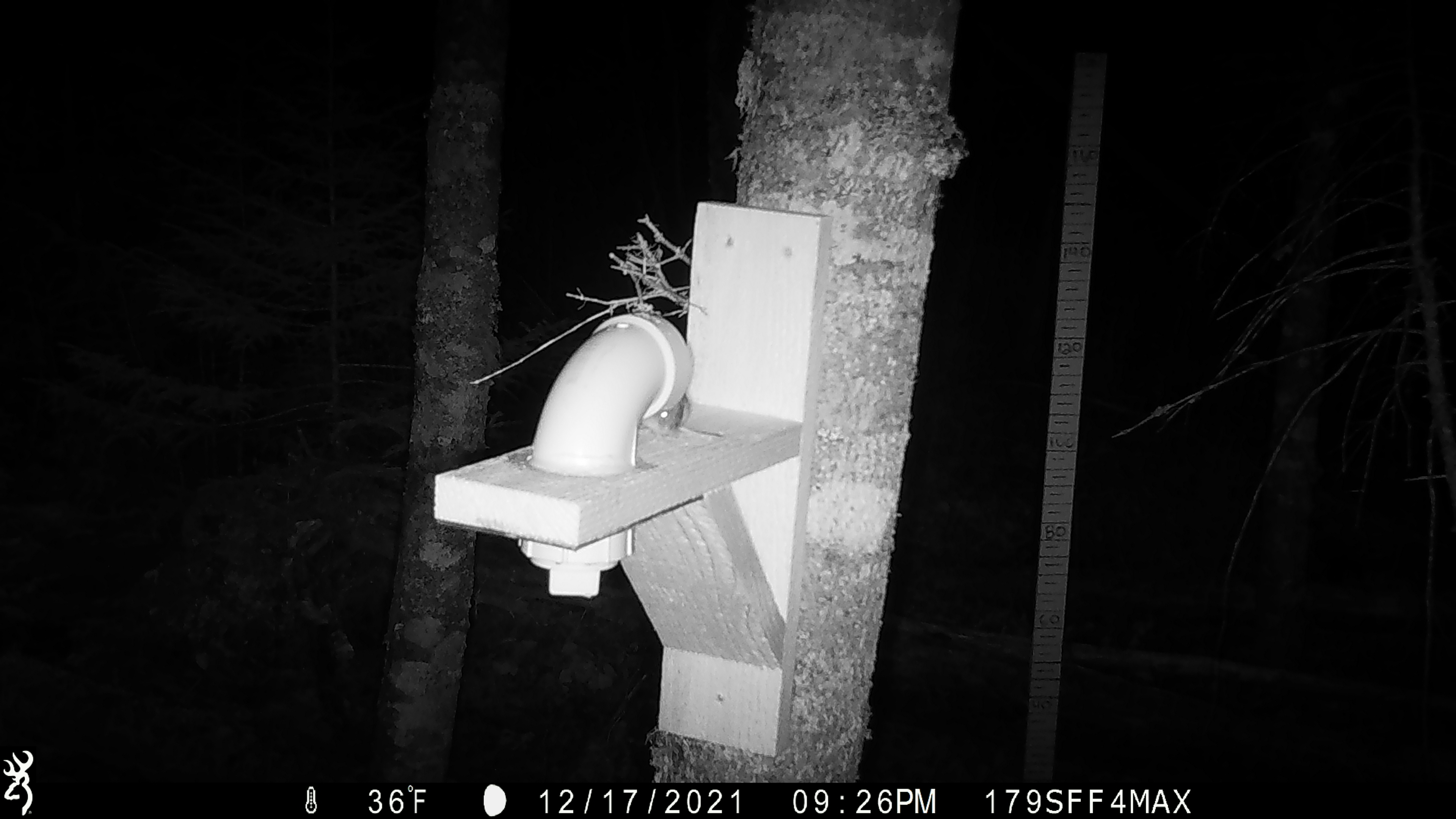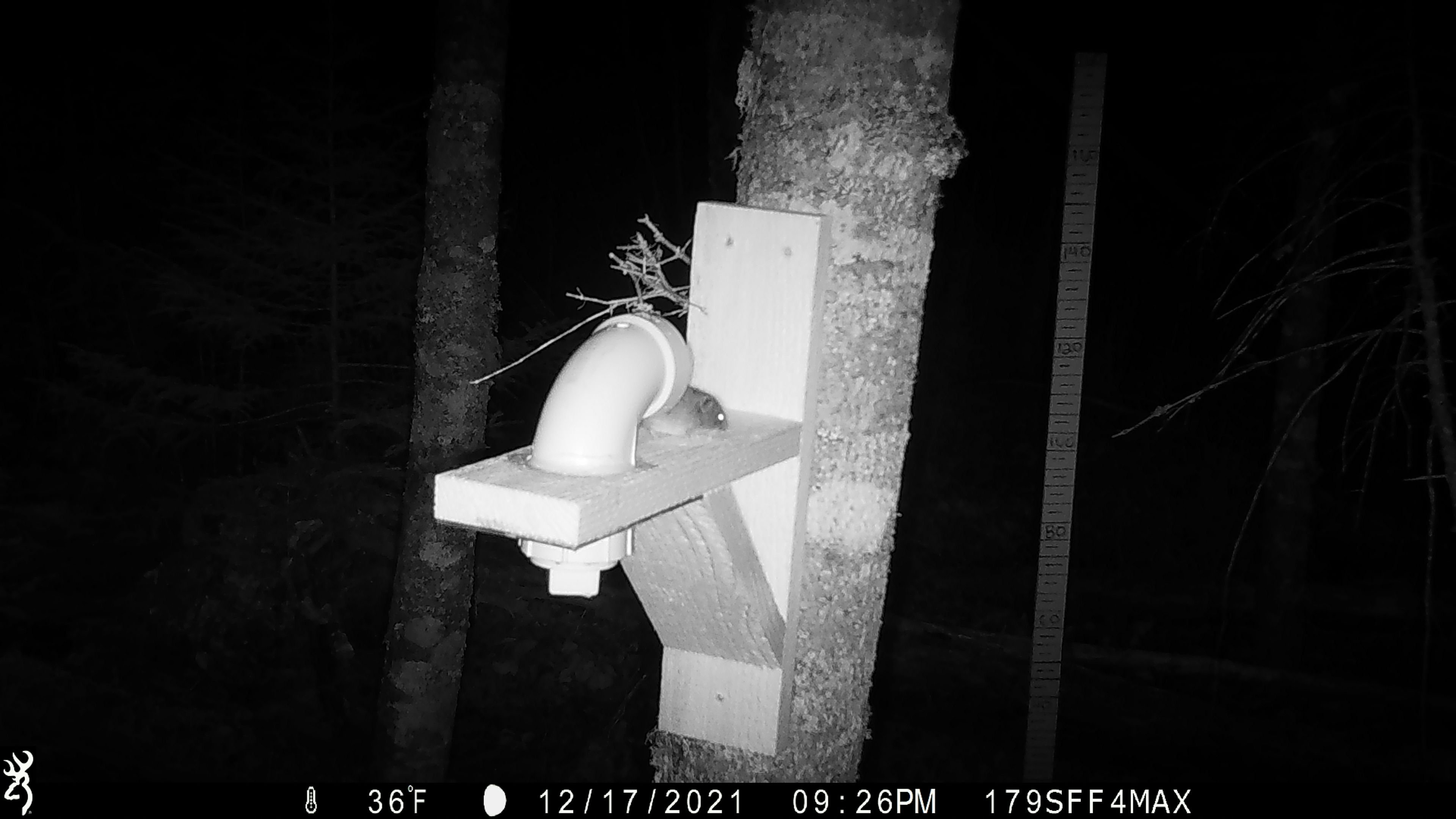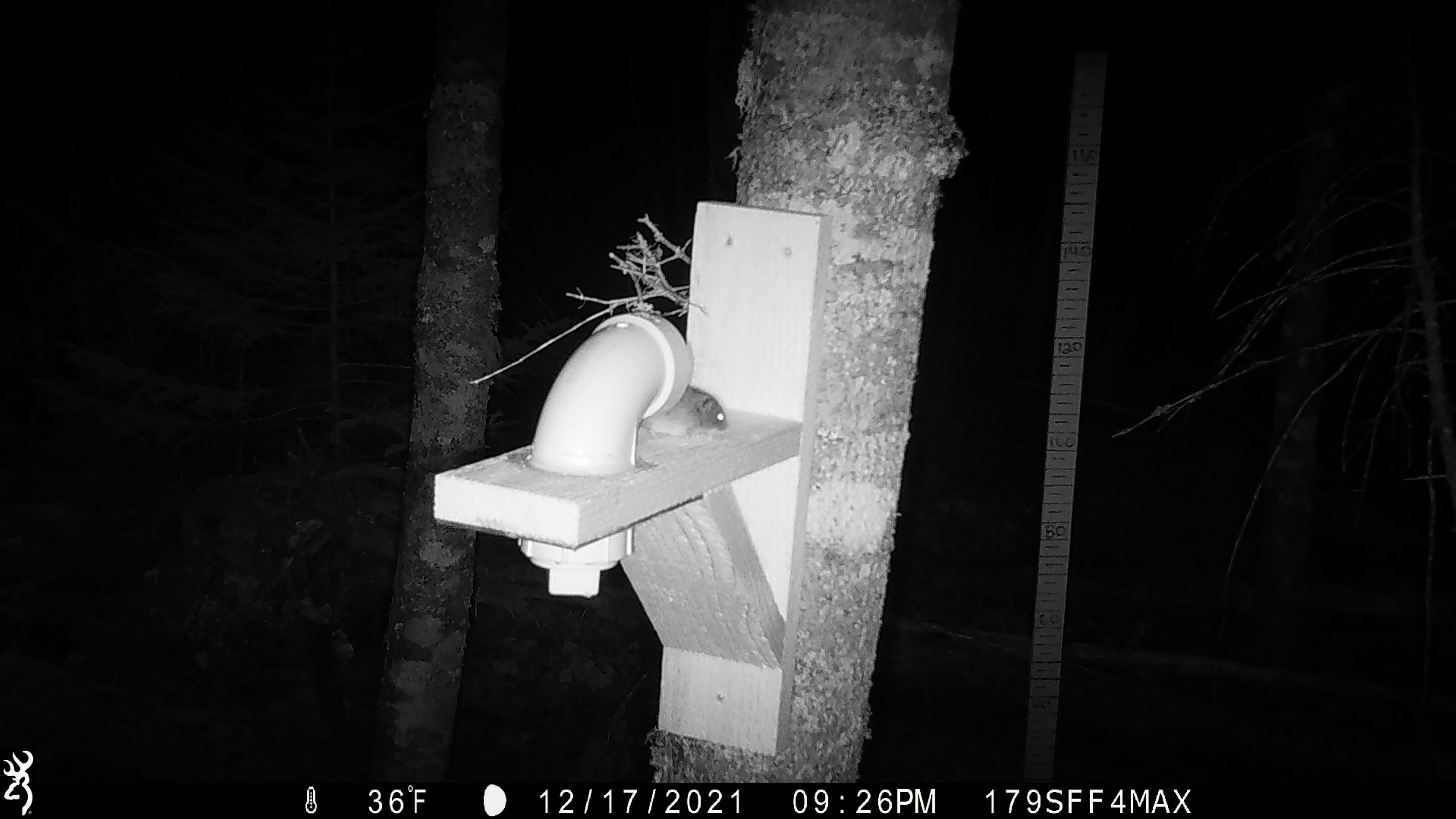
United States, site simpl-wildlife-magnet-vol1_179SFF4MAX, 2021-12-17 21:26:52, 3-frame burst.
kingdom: Animalia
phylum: Chordata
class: Mammalia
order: Rodentia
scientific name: Rodentia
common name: mouse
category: mouse sp.